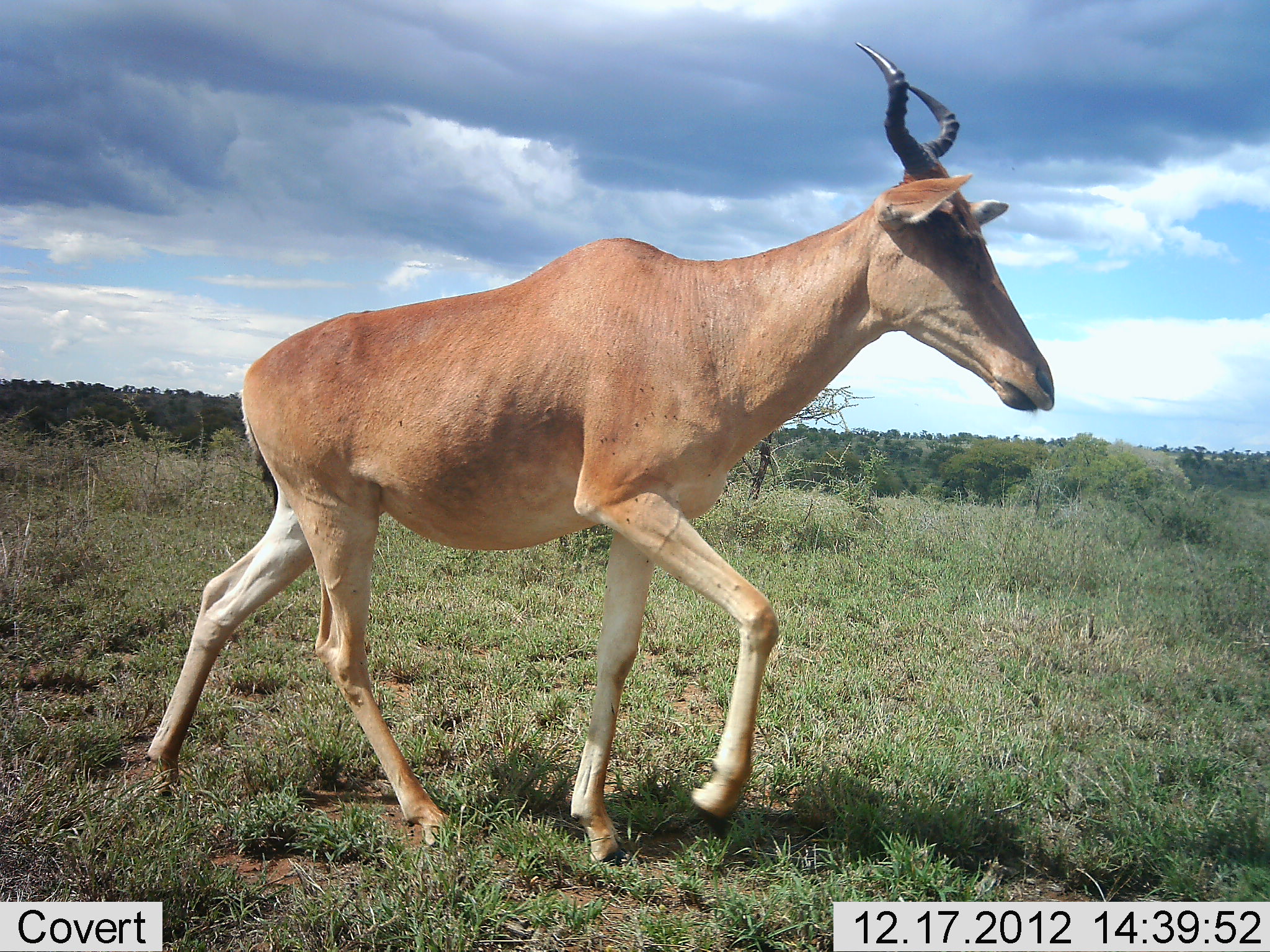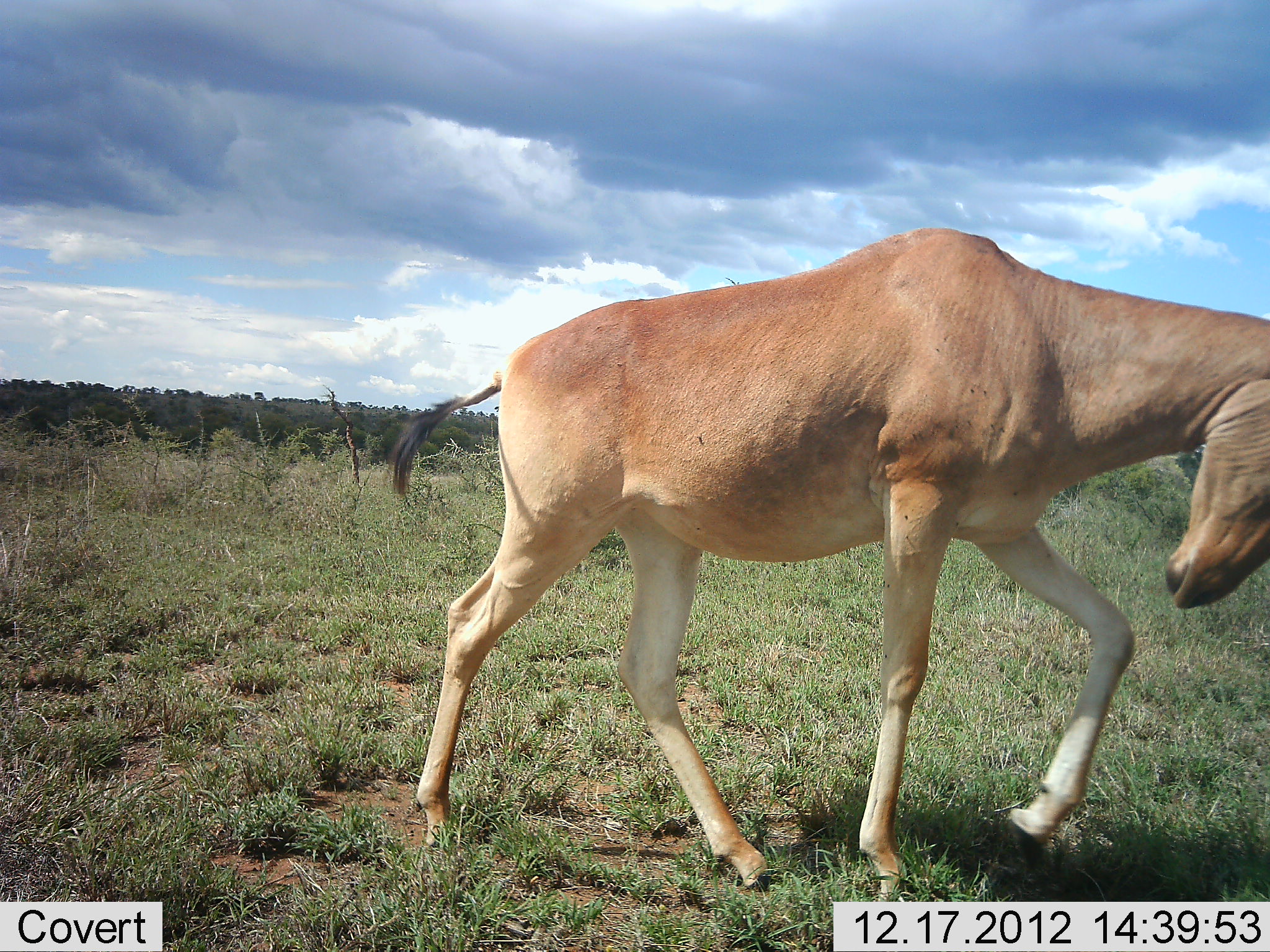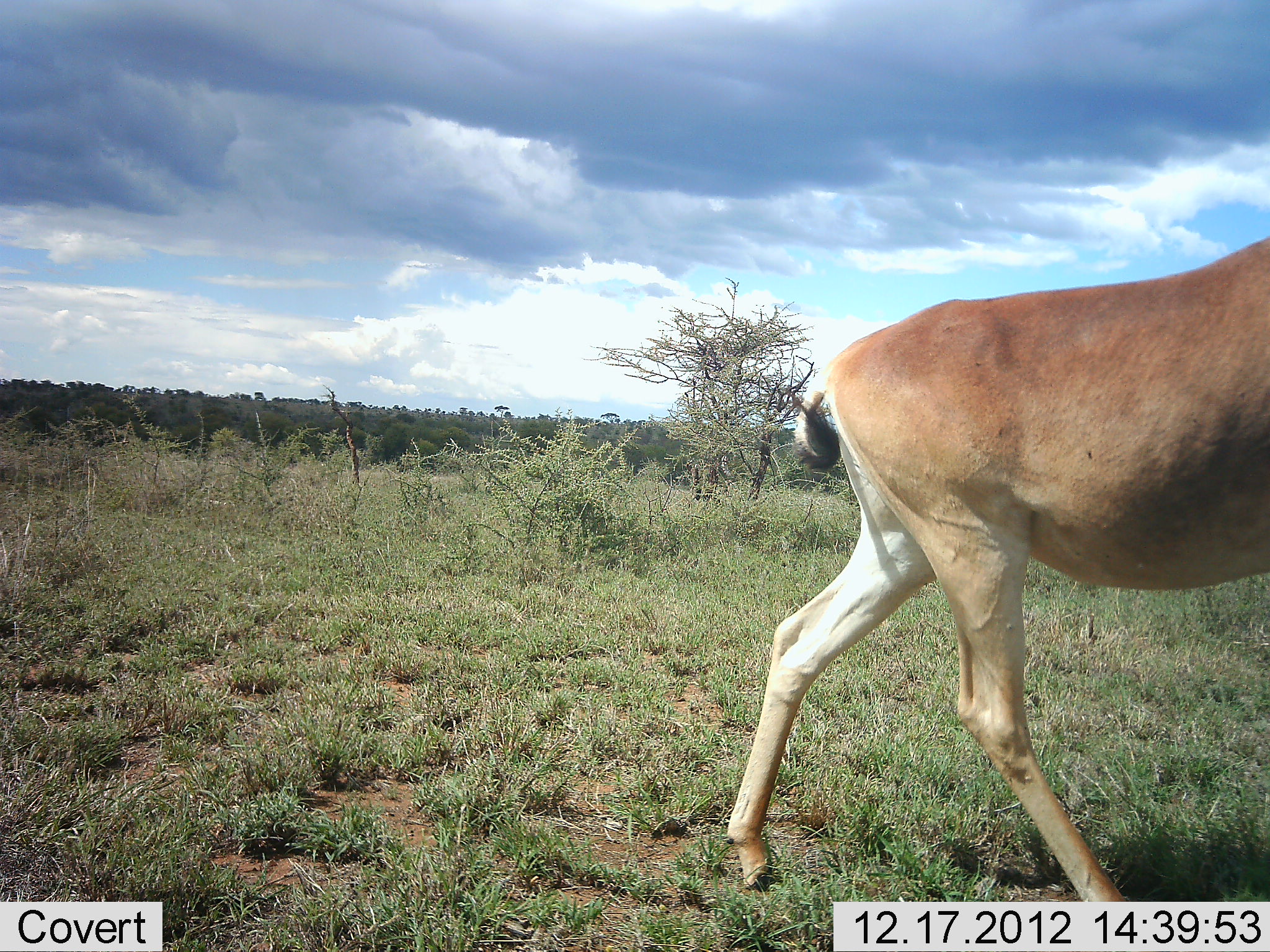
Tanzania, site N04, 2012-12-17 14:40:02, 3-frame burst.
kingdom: Animalia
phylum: Chordata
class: Mammalia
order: Artiodactyla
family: Bovidae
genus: Alcelaphus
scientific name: Alcelaphus buselaphus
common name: hartebeest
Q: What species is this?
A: Hartebeest (Alcelaphus buselaphus).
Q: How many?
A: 1.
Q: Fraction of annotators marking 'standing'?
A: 0%.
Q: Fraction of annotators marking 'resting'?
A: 0%.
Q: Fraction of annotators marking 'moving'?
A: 100%.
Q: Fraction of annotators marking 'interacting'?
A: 0%.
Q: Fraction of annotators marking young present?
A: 0%.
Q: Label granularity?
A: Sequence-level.